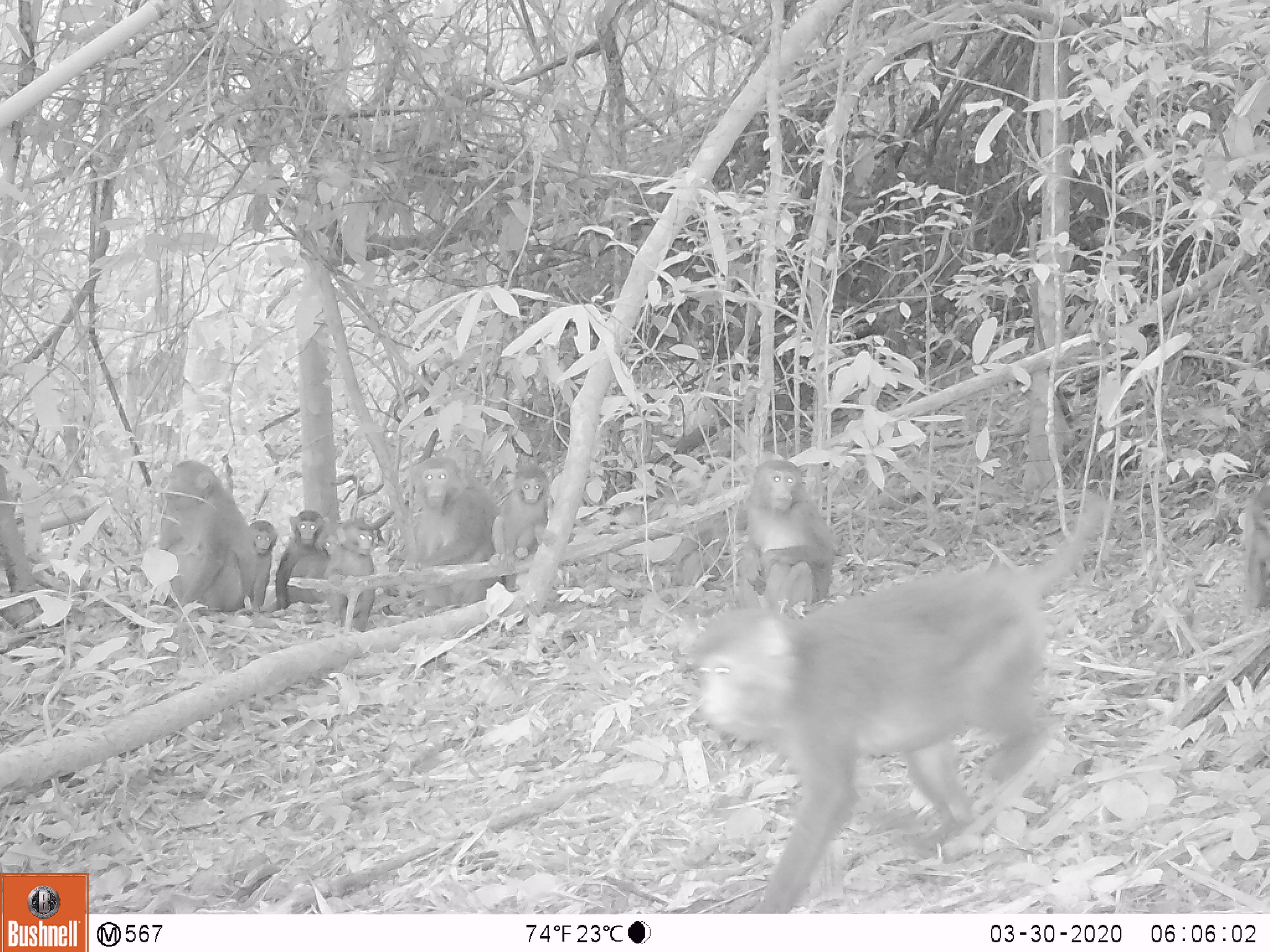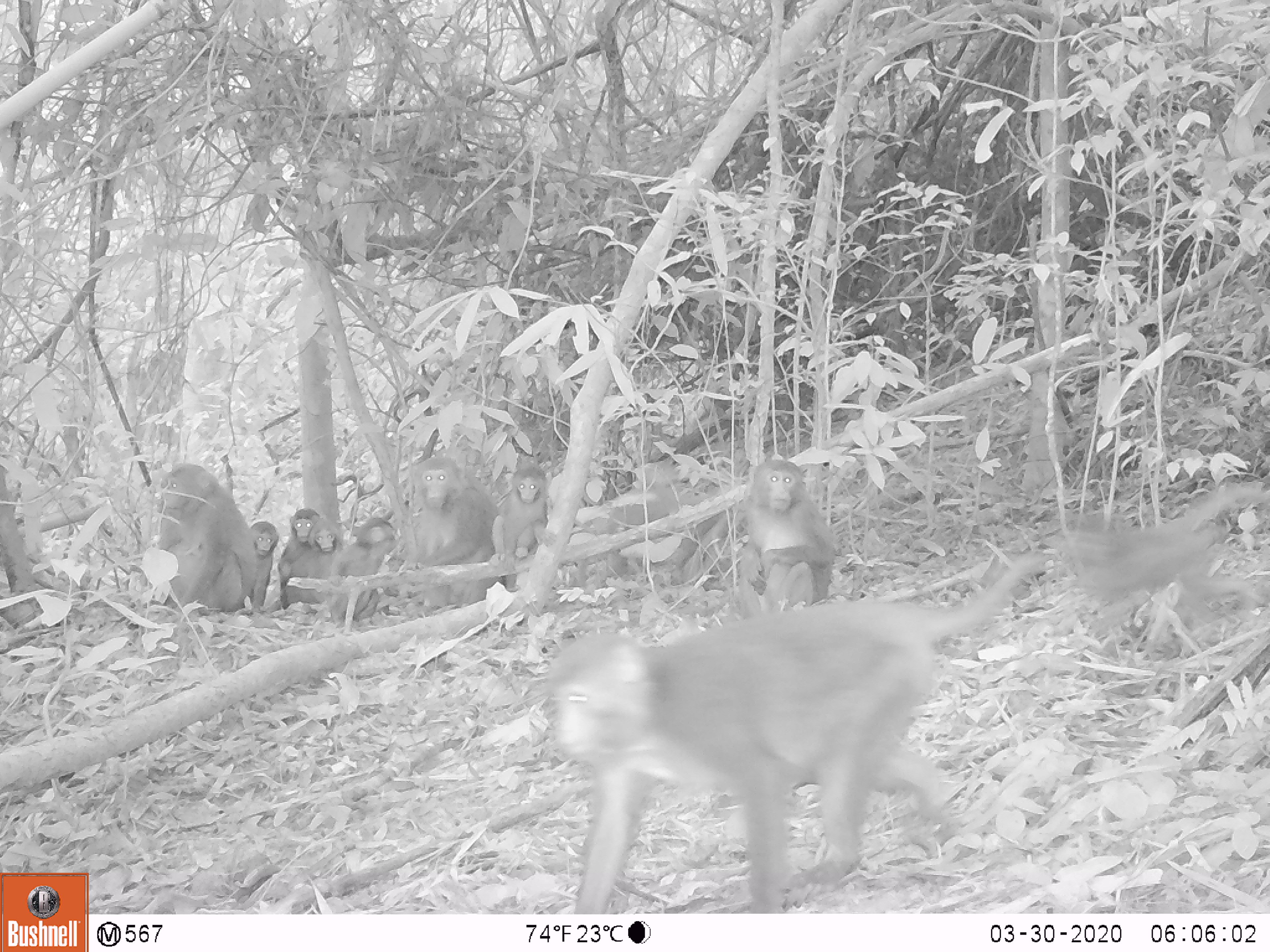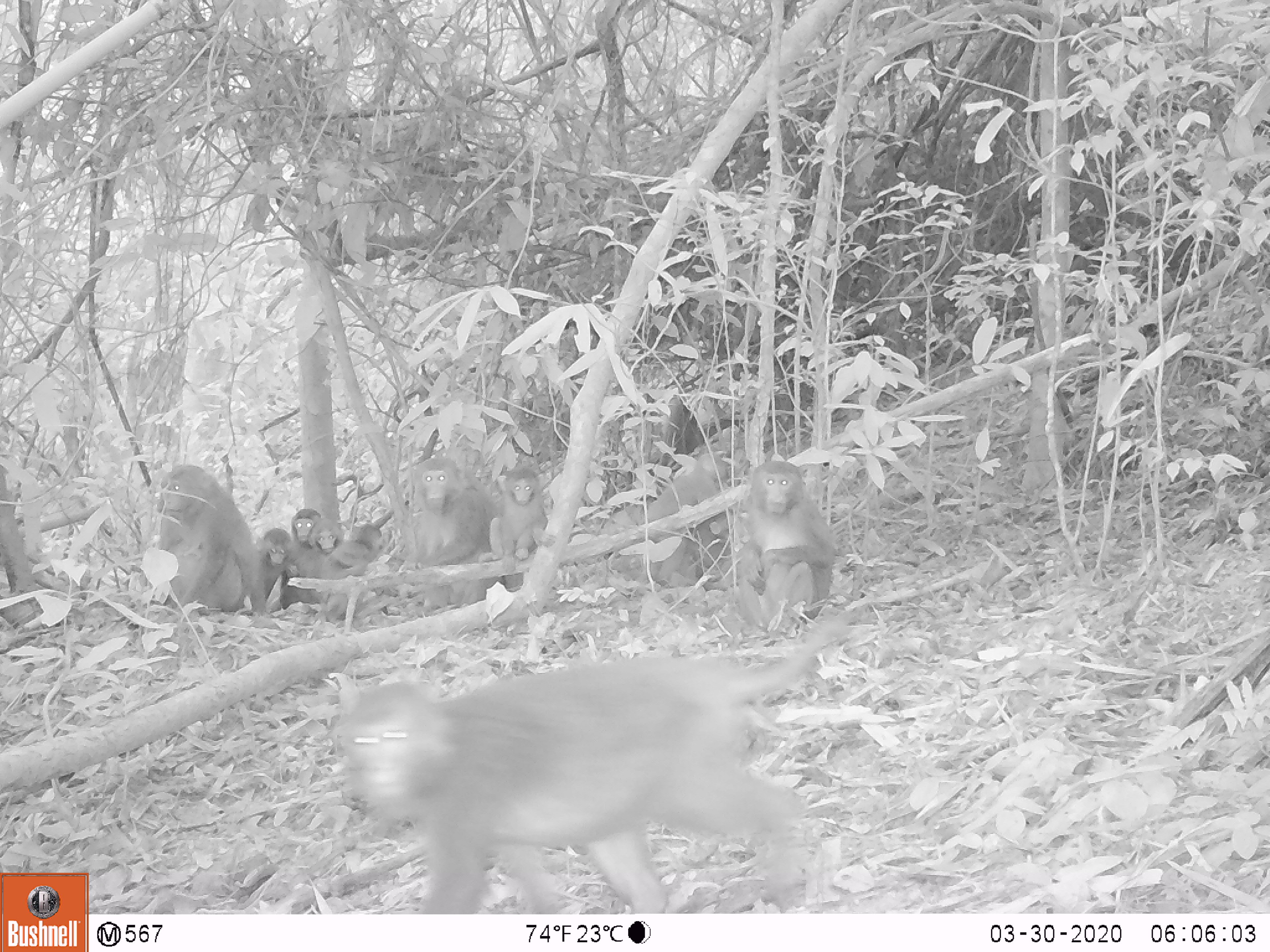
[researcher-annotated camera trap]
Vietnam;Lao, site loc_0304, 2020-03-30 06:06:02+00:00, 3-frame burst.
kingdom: Animalia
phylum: Chordata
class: Mammalia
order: Primates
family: Cercopithecidae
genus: Macaca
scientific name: Macaca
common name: macaques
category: assam or rhesus macaque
Assam or rhesus macaque (macaques) (Macaca). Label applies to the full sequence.